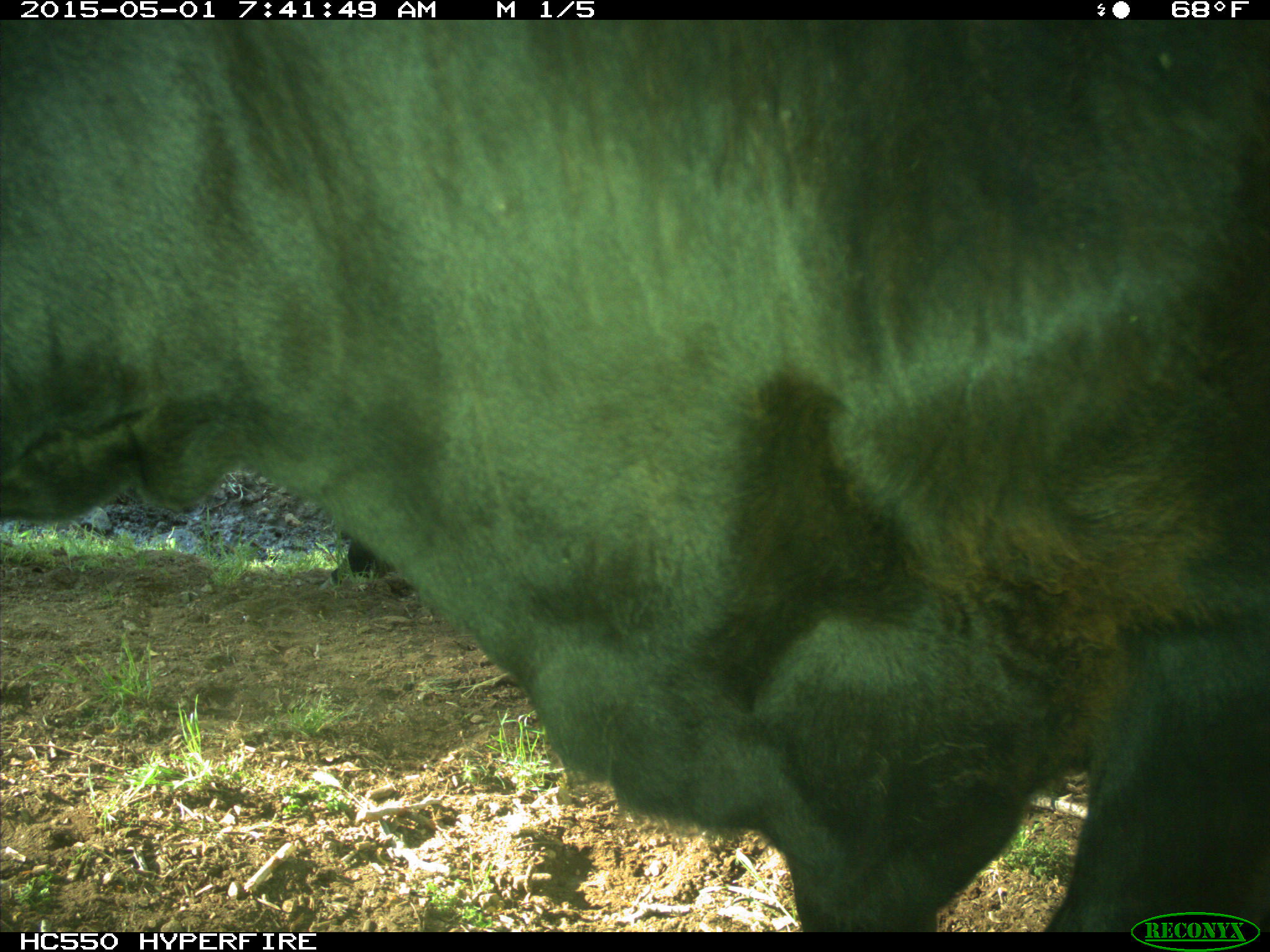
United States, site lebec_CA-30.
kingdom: Animalia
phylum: Chordata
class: Mammalia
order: Artiodactyla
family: Bovidae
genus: Bos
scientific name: Bos taurus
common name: domestic cow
Bos taurus (domestic cow).